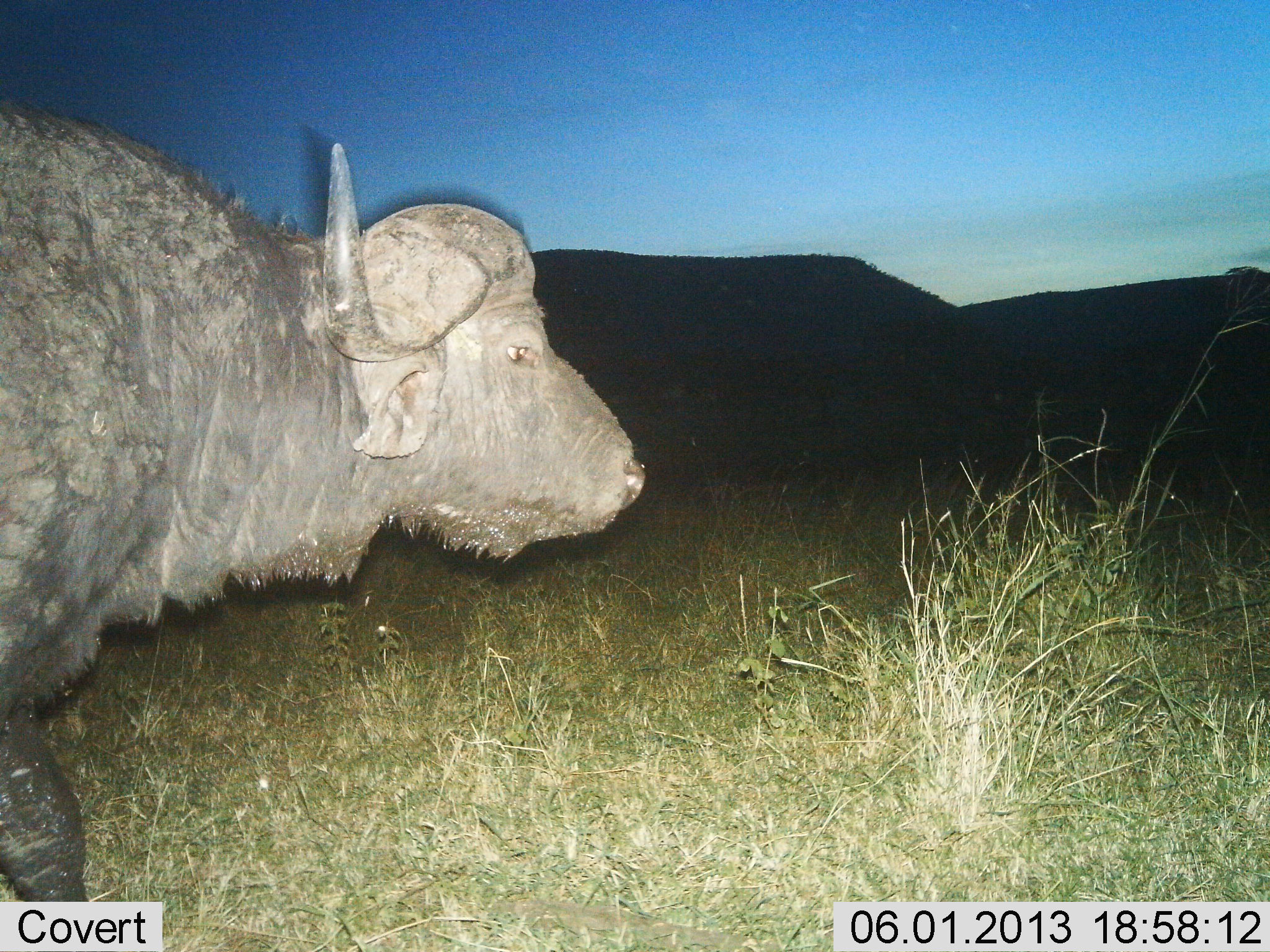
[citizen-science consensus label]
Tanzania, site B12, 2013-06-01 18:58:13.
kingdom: Animalia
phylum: Chordata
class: Mammalia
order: Artiodactyla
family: Bovidae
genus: Syncerus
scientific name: Syncerus caffer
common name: cape buffalo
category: buffalo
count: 1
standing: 40%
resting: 0%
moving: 60%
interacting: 0%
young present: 0%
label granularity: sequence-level